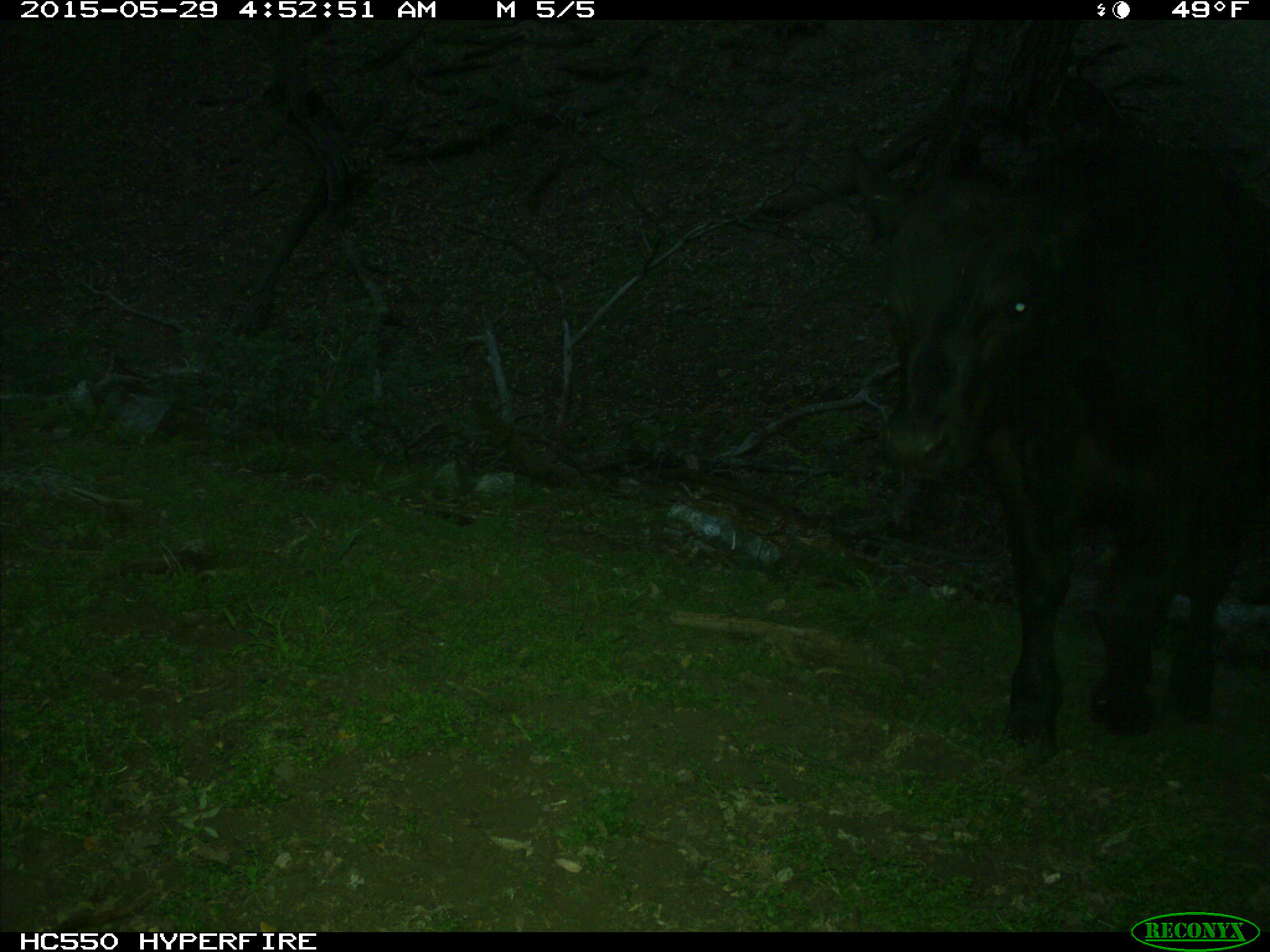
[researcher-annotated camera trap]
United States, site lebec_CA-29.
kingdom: Animalia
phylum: Chordata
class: Mammalia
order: Artiodactyla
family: Bovidae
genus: Bos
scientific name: Bos taurus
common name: domestic cow